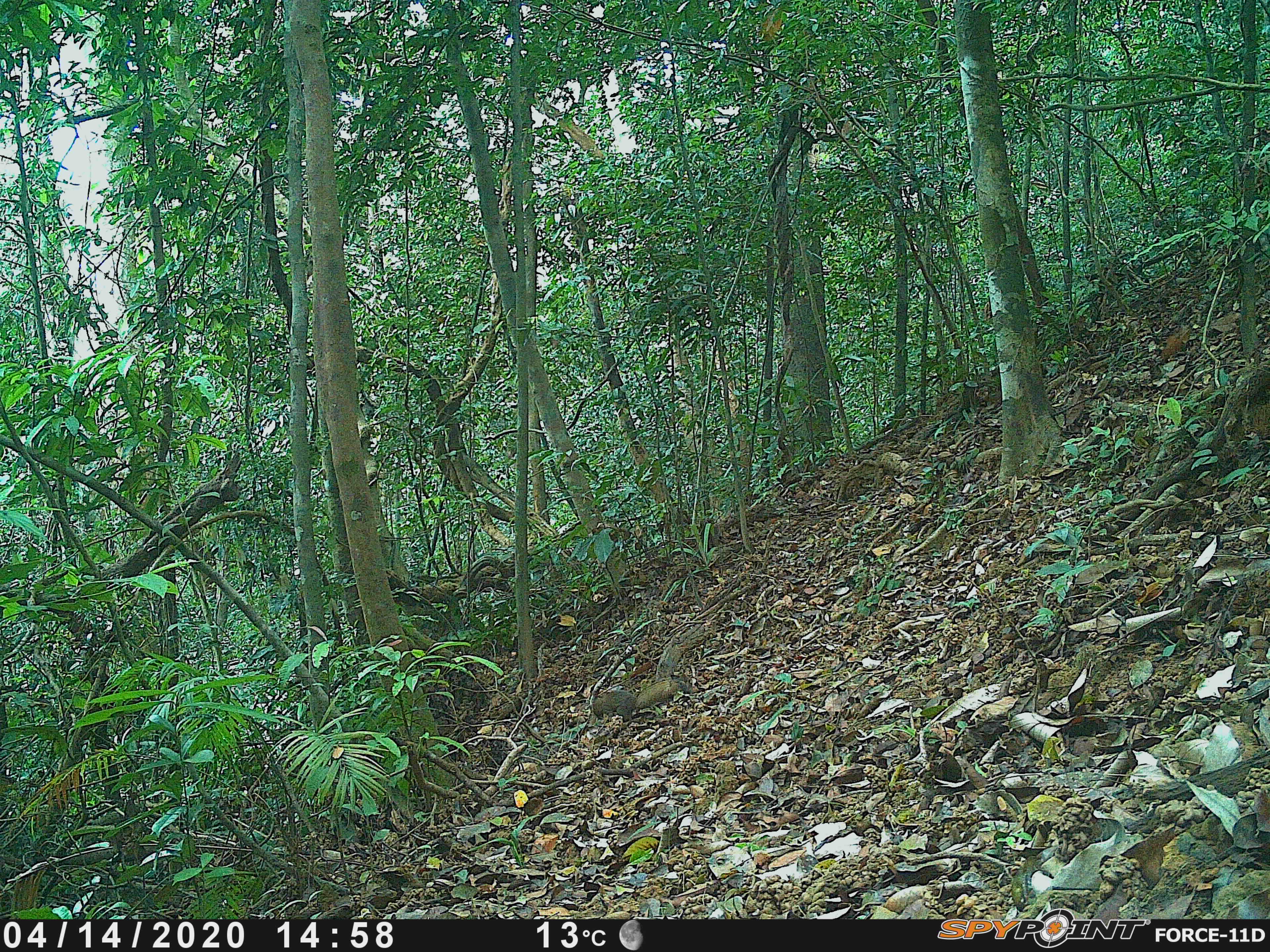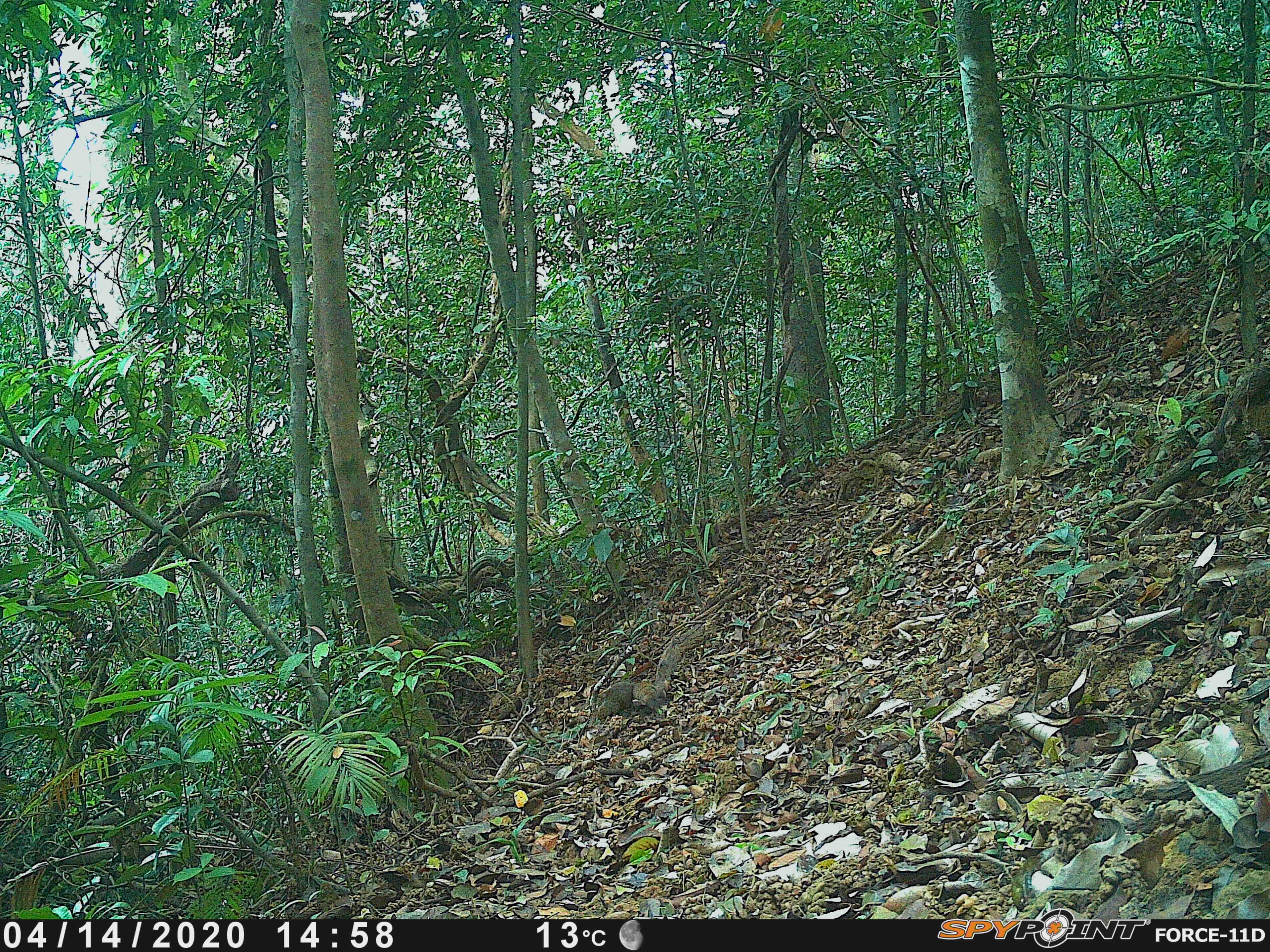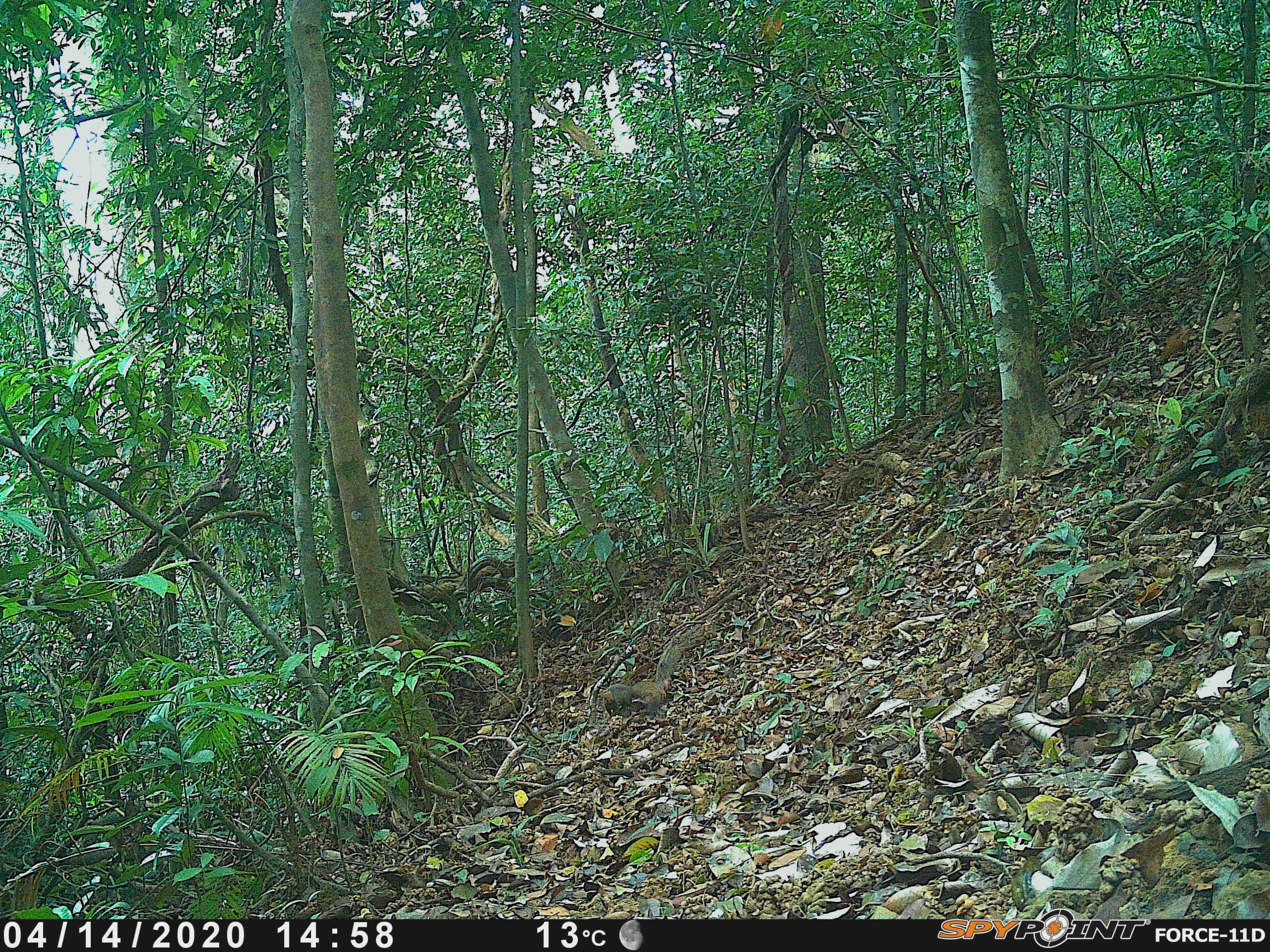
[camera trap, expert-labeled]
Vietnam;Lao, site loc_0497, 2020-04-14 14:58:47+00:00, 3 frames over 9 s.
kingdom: Animalia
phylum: Chordata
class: Mammalia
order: Primates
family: Cercopithecidae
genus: Macaca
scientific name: Macaca nemestrina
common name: pig-tailed macaque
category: pig tailed macaque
Pig tailed macaque (pig-tailed macaque) (Macaca nemestrina). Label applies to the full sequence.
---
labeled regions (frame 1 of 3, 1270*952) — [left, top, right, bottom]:
pig tailed macaque: [592, 680, 676, 722]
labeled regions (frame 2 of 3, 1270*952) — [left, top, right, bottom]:
pig tailed macaque: [598, 682, 658, 719]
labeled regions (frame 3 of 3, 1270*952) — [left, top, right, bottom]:
pig tailed macaque: [602, 682, 661, 718]